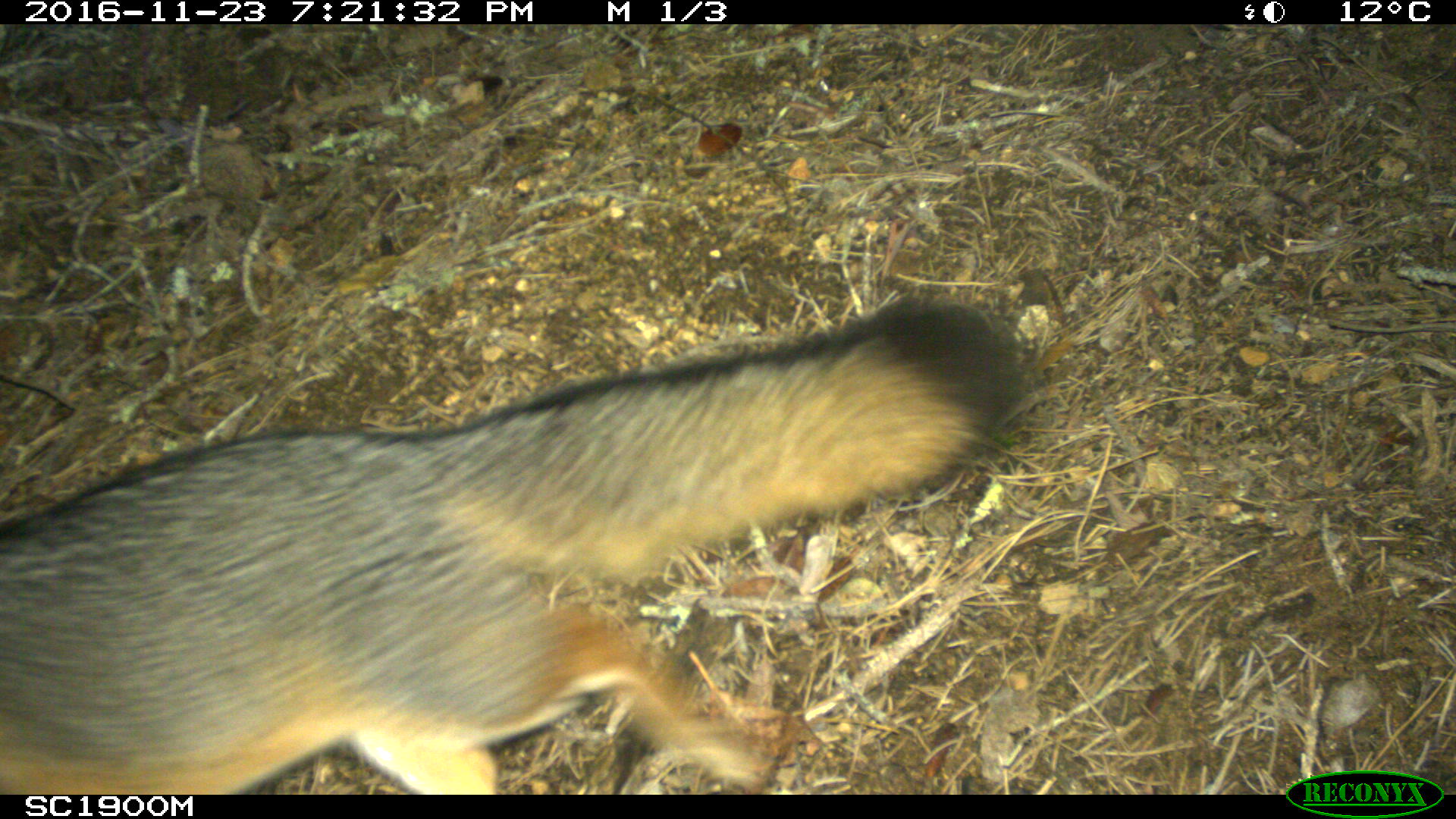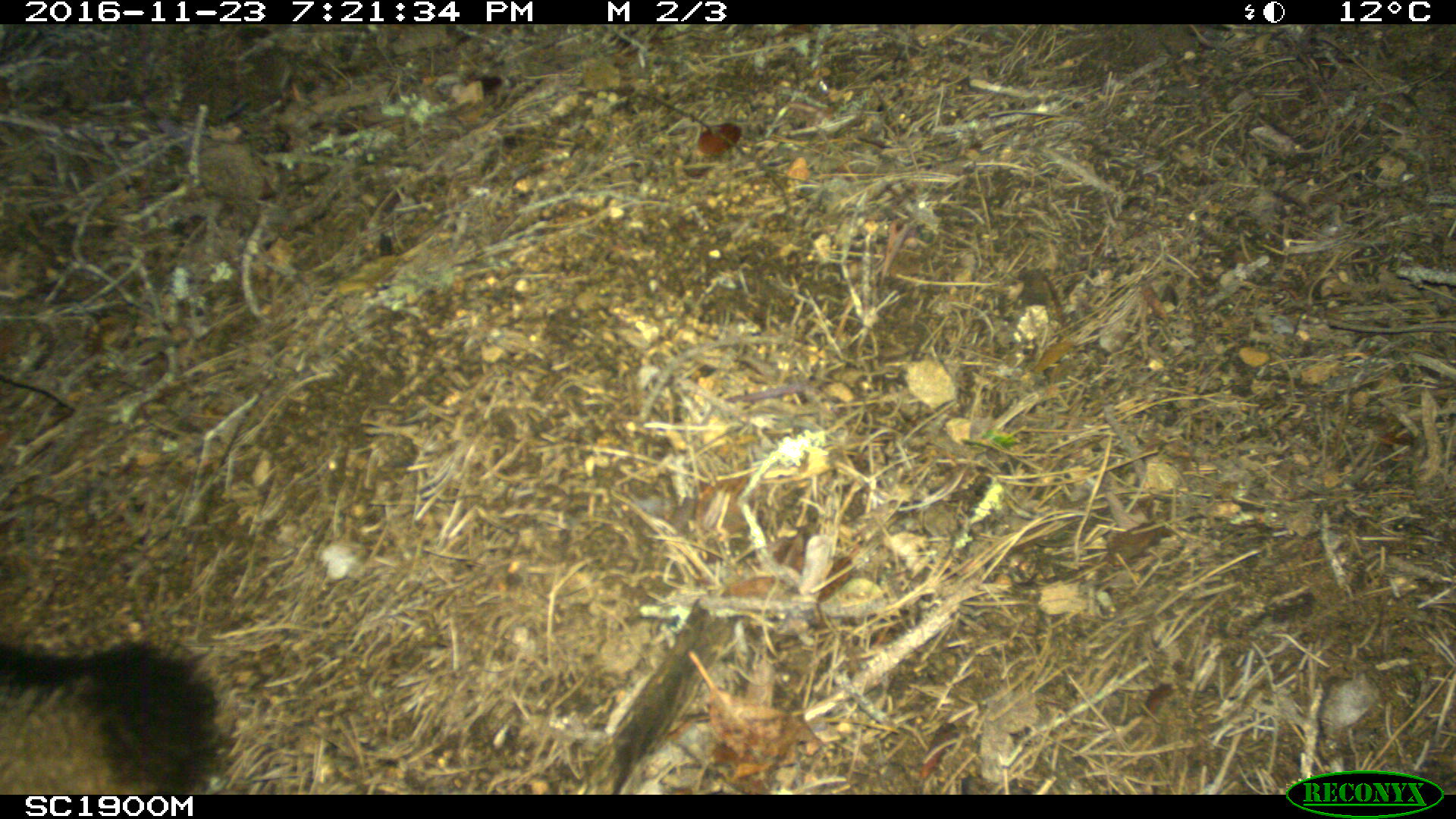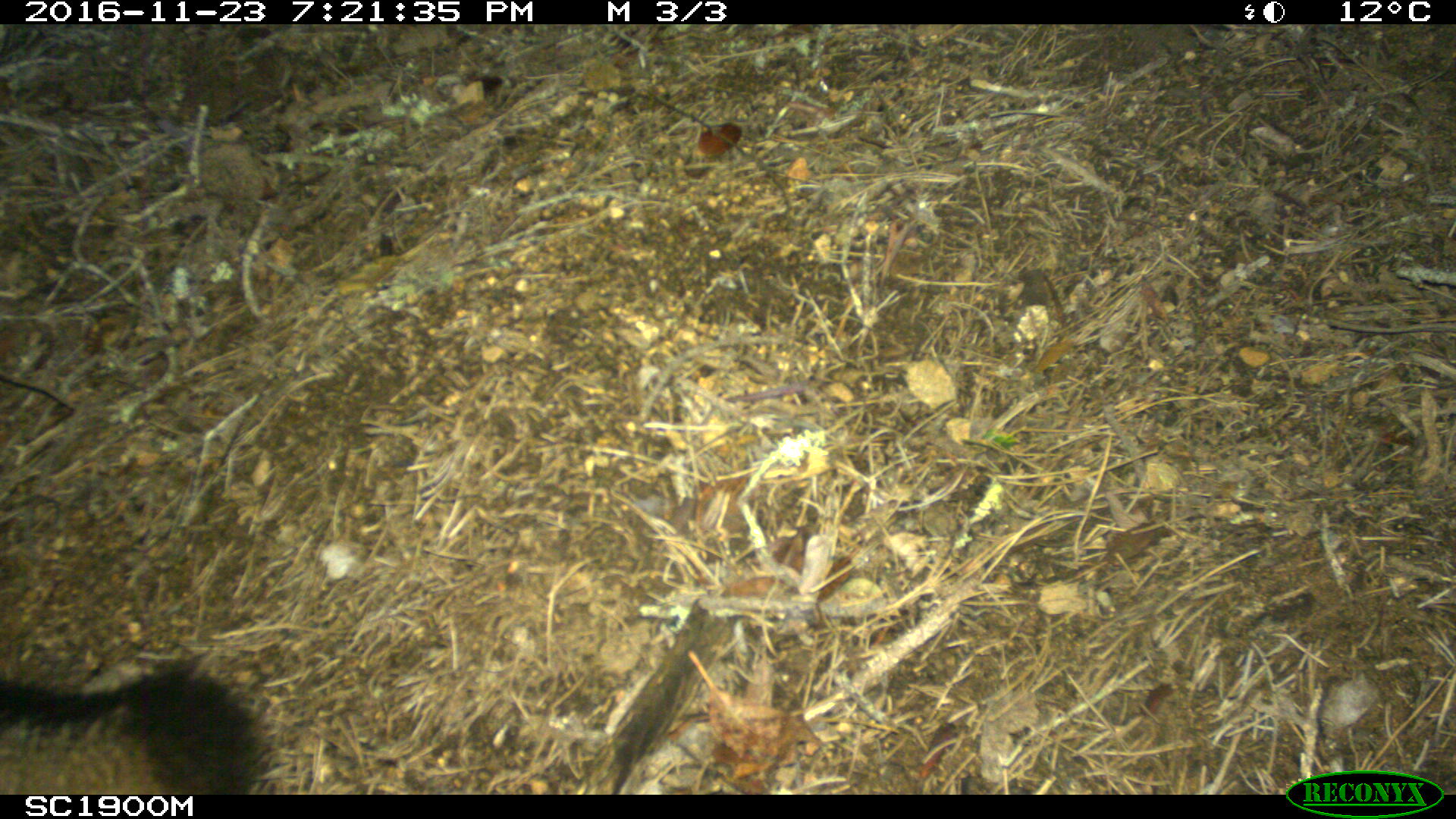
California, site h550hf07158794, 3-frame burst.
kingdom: Animalia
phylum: Chordata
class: Mammalia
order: Carnivora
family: Canidae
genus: Urocyon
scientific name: Urocyon littoralis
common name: island fox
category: fox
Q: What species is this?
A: Fox (island fox) (Urocyon littoralis).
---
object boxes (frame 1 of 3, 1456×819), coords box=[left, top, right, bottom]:
fox: box=[0, 296, 1031, 793]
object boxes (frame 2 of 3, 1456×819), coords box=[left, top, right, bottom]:
fox: box=[0, 639, 221, 794]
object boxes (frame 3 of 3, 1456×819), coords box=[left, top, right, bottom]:
fox: box=[0, 661, 262, 795]